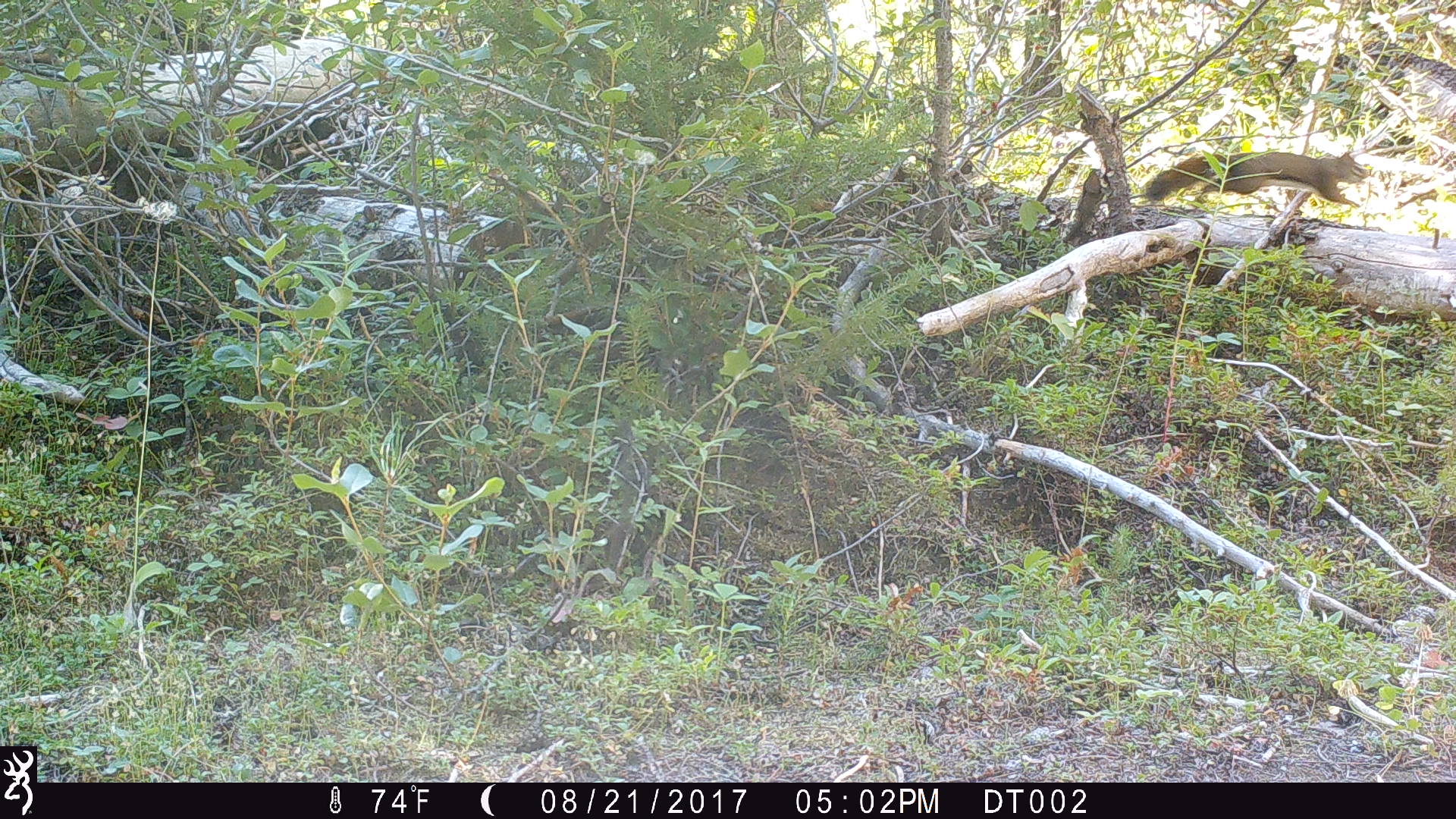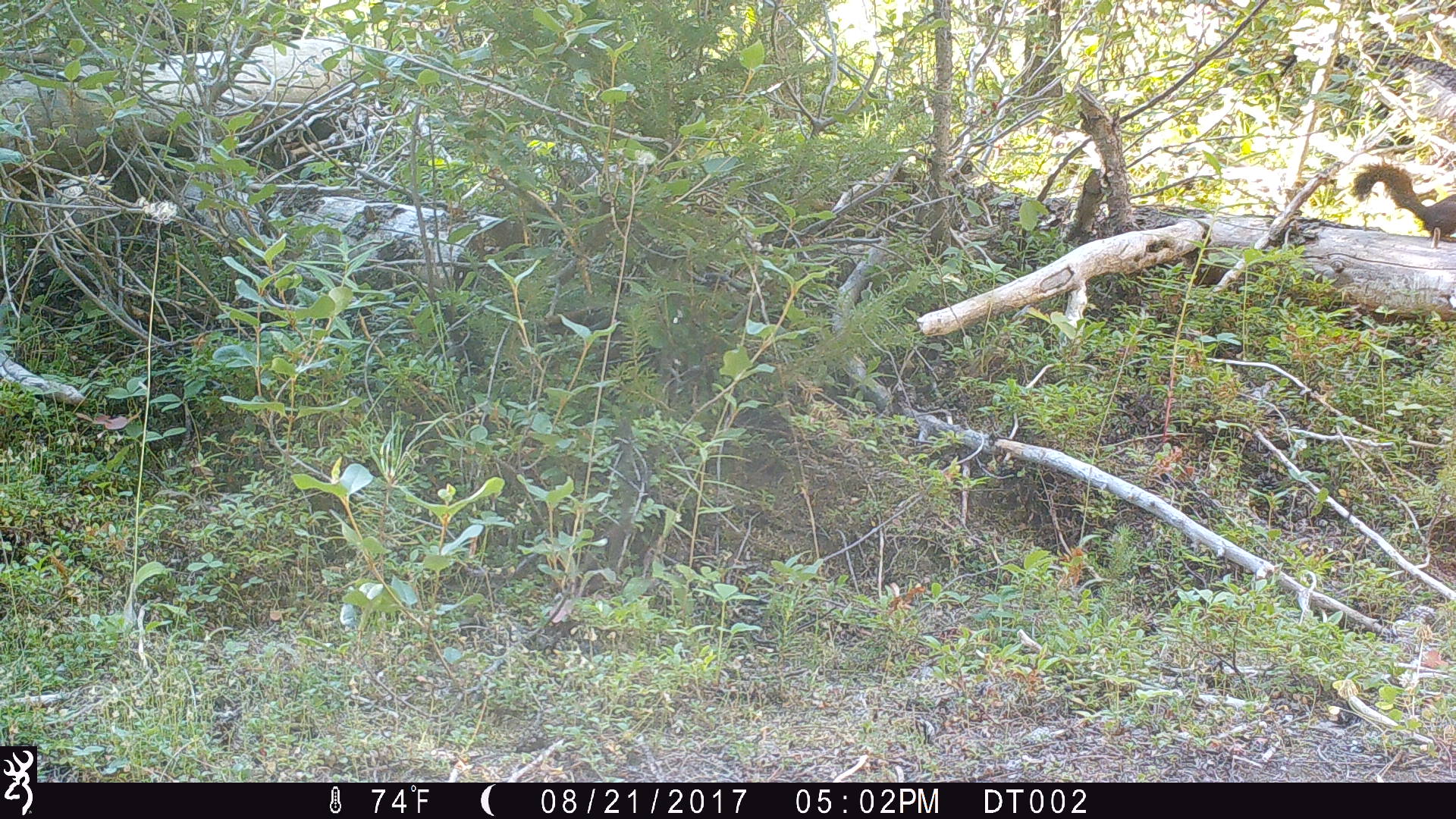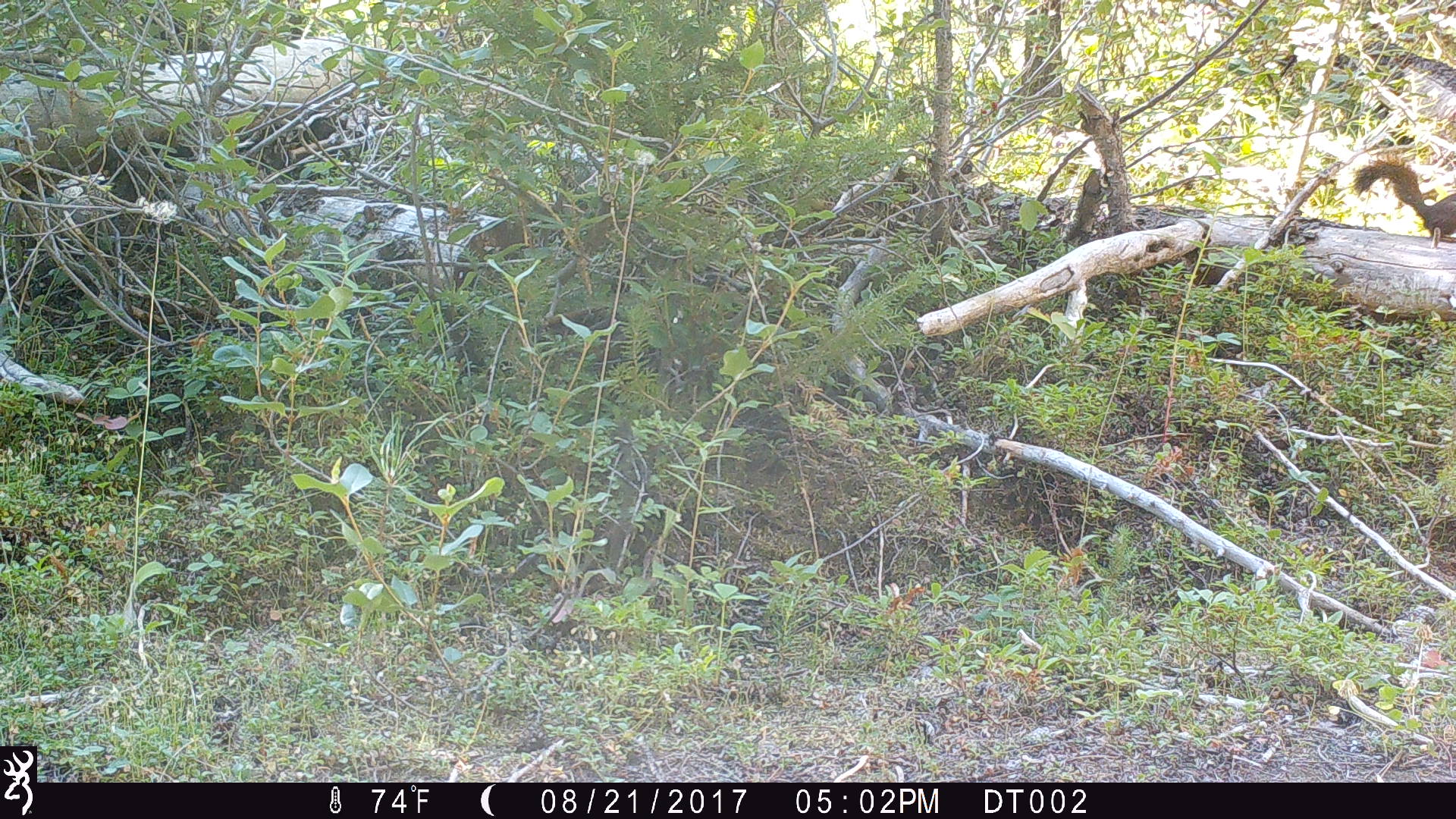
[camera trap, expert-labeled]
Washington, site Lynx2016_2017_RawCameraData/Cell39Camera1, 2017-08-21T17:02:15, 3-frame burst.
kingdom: Animalia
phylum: Chordata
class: Mammalia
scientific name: Mammalia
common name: small mammal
Small mammal (Mammalia). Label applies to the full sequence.